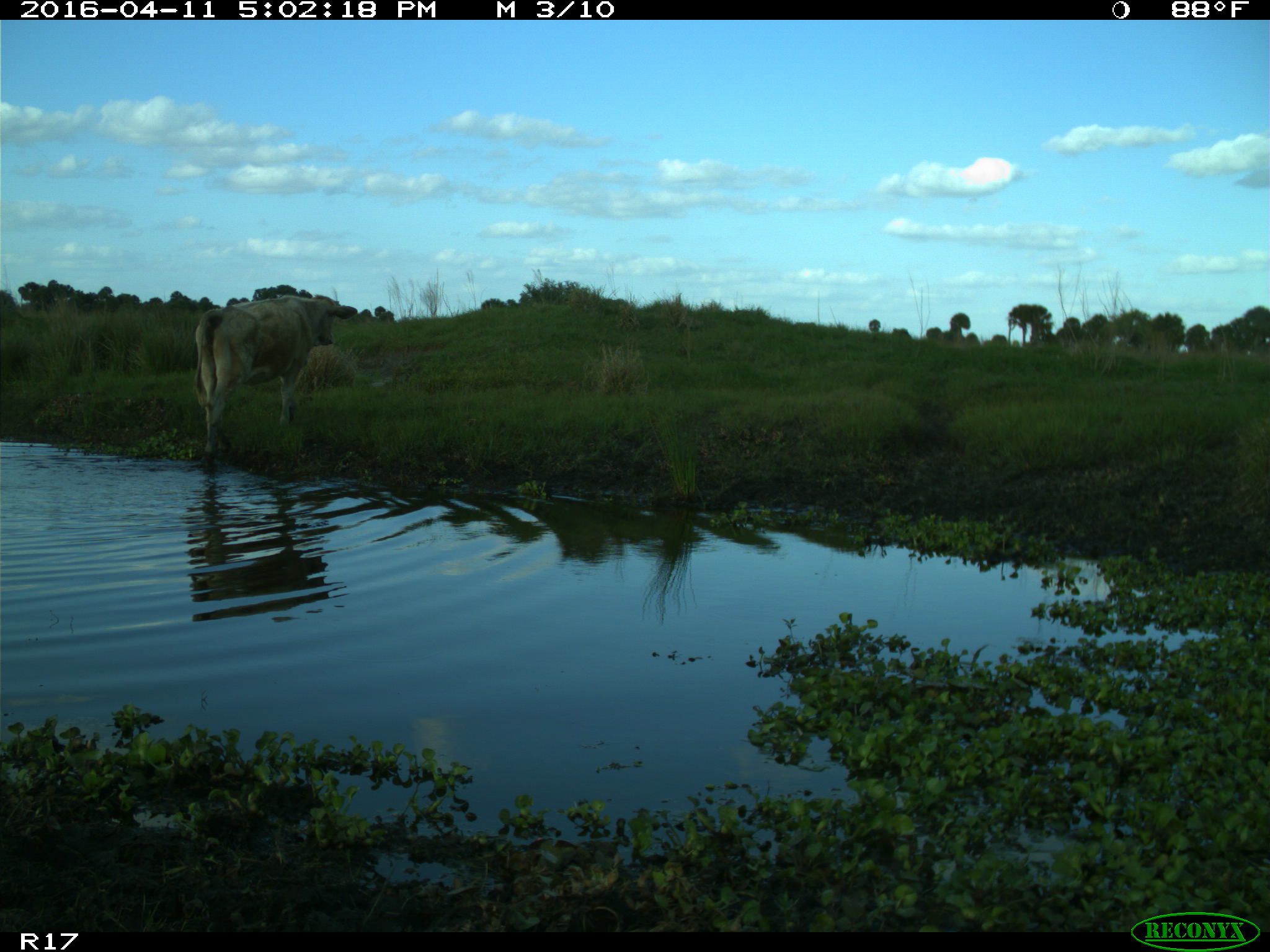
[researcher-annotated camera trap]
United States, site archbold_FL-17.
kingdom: Animalia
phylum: Chordata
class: Mammalia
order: Artiodactyla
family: Bovidae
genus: Bos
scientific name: Bos taurus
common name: domestic cow